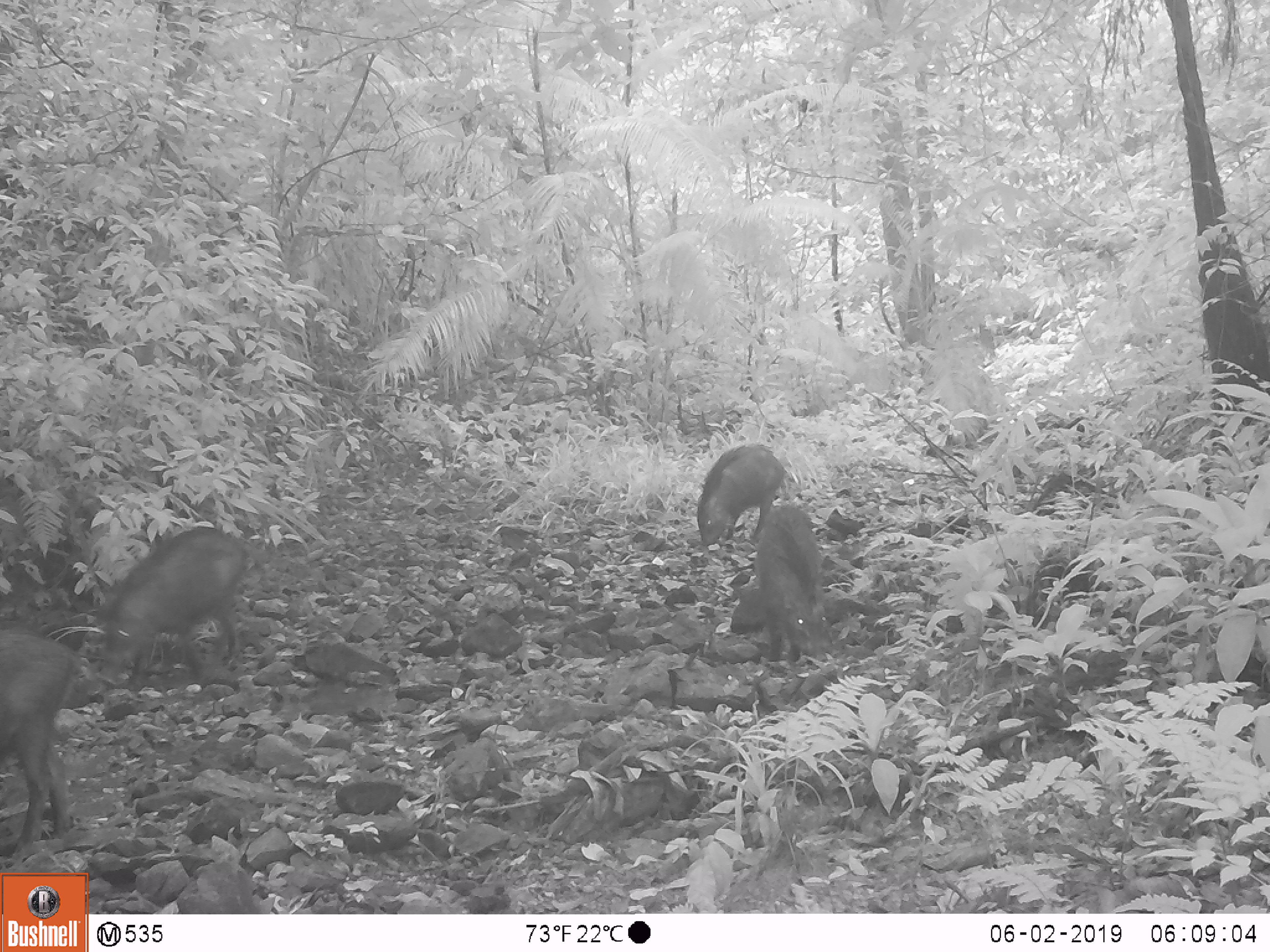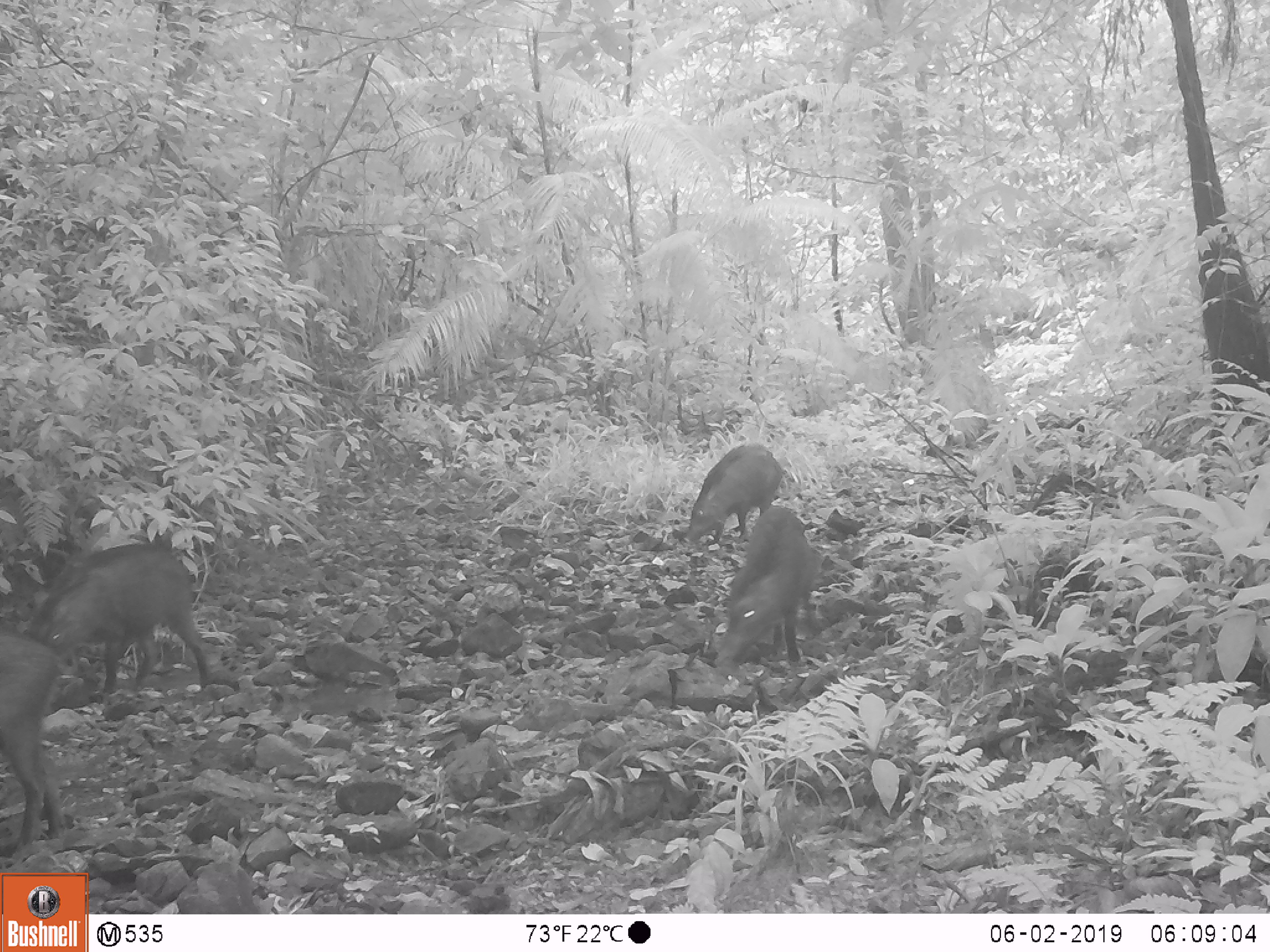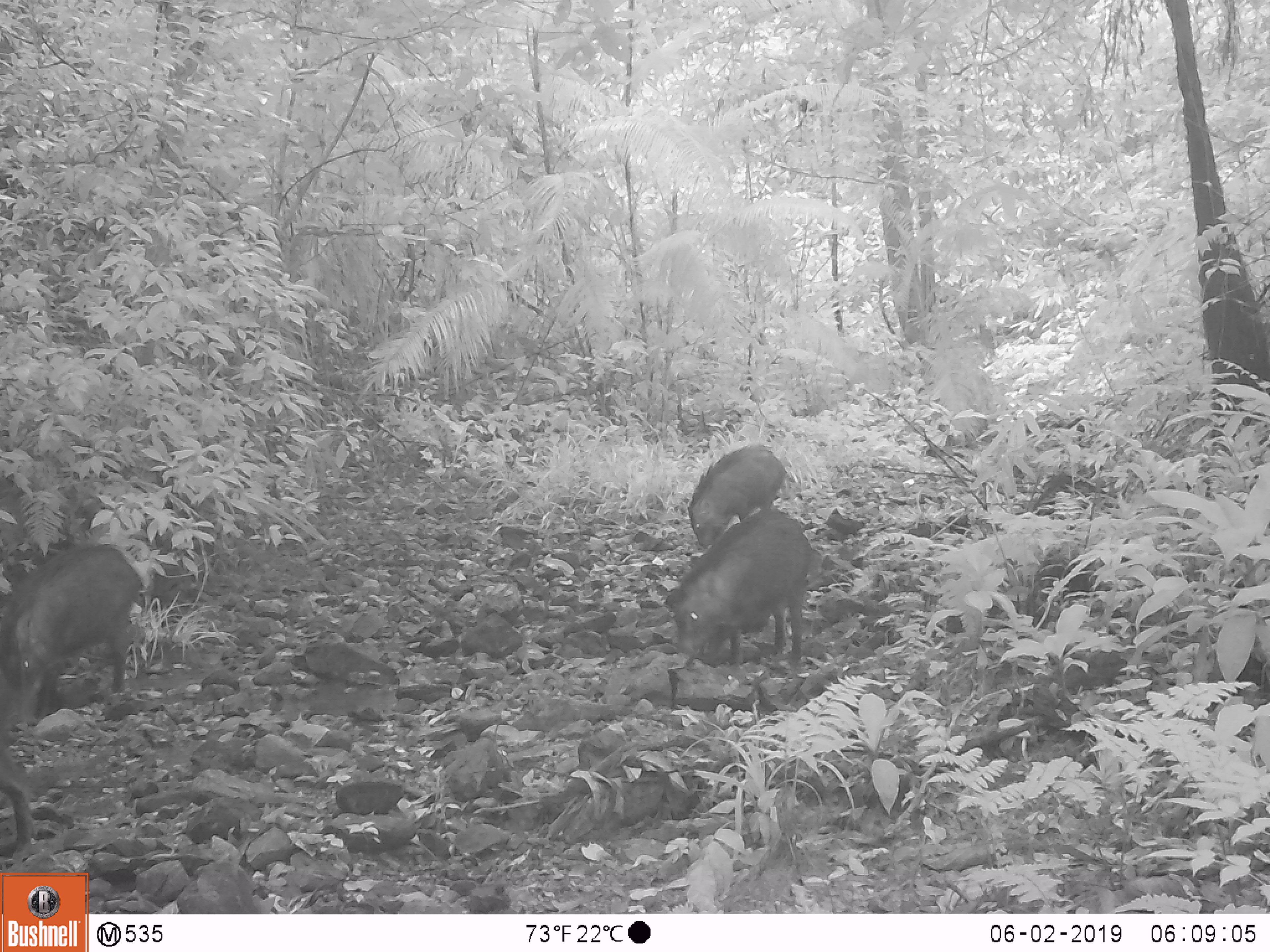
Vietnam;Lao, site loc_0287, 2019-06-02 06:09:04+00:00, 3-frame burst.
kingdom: Animalia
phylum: Chordata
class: Mammalia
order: Artiodactyla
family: Suidae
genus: Sus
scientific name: Sus scrofa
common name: eurasian wild pig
Eurasian wild pig (Sus scrofa). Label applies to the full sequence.